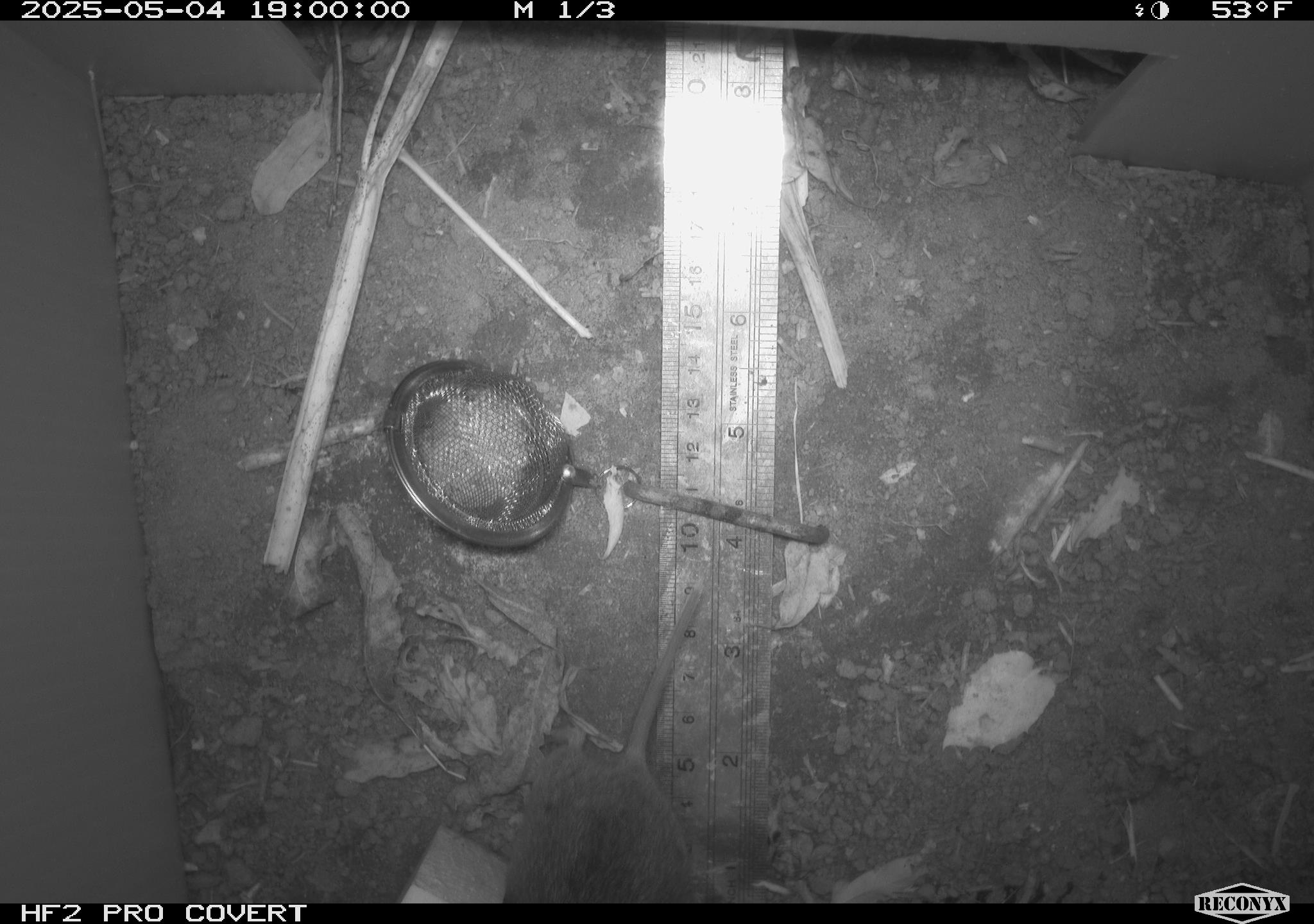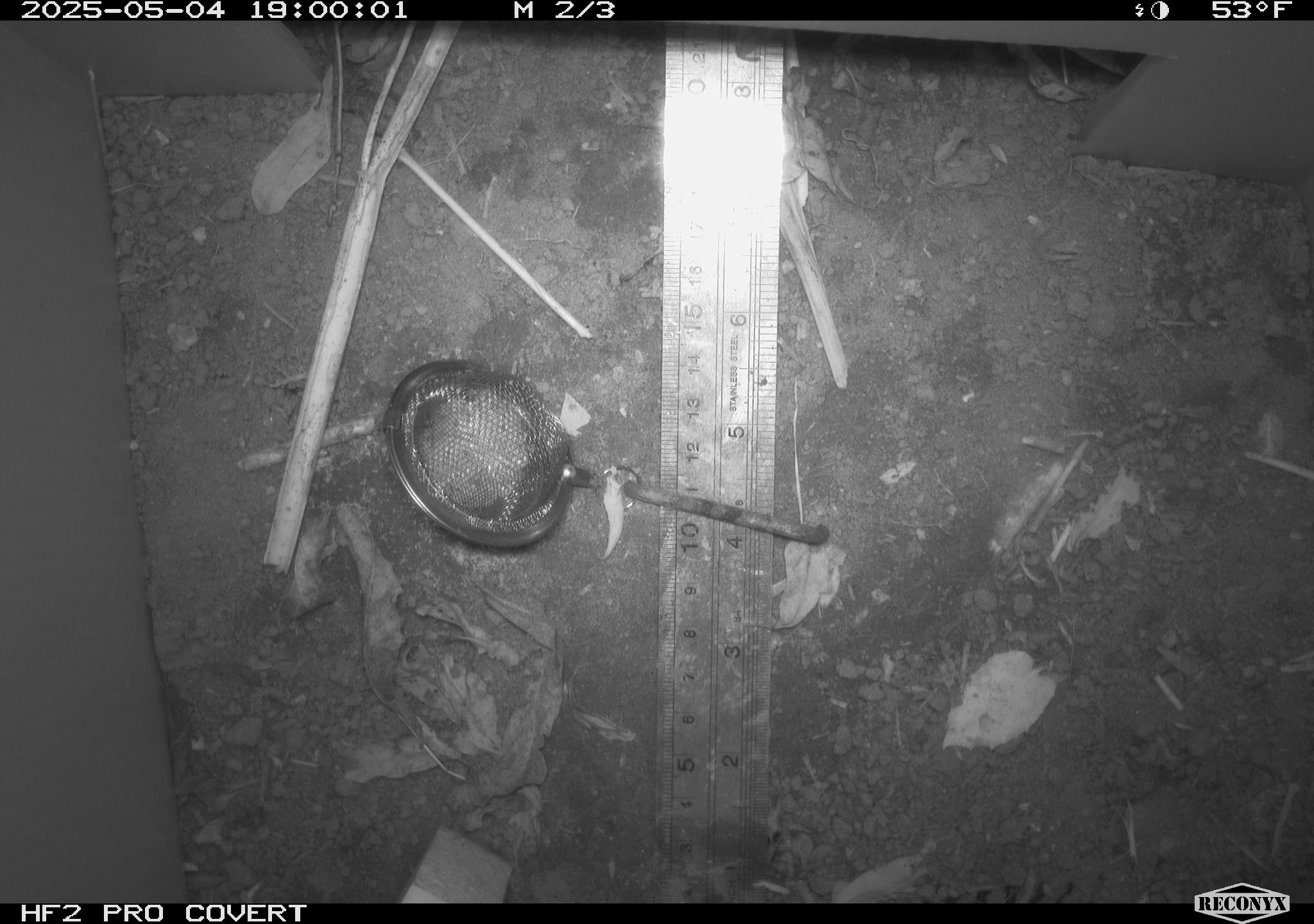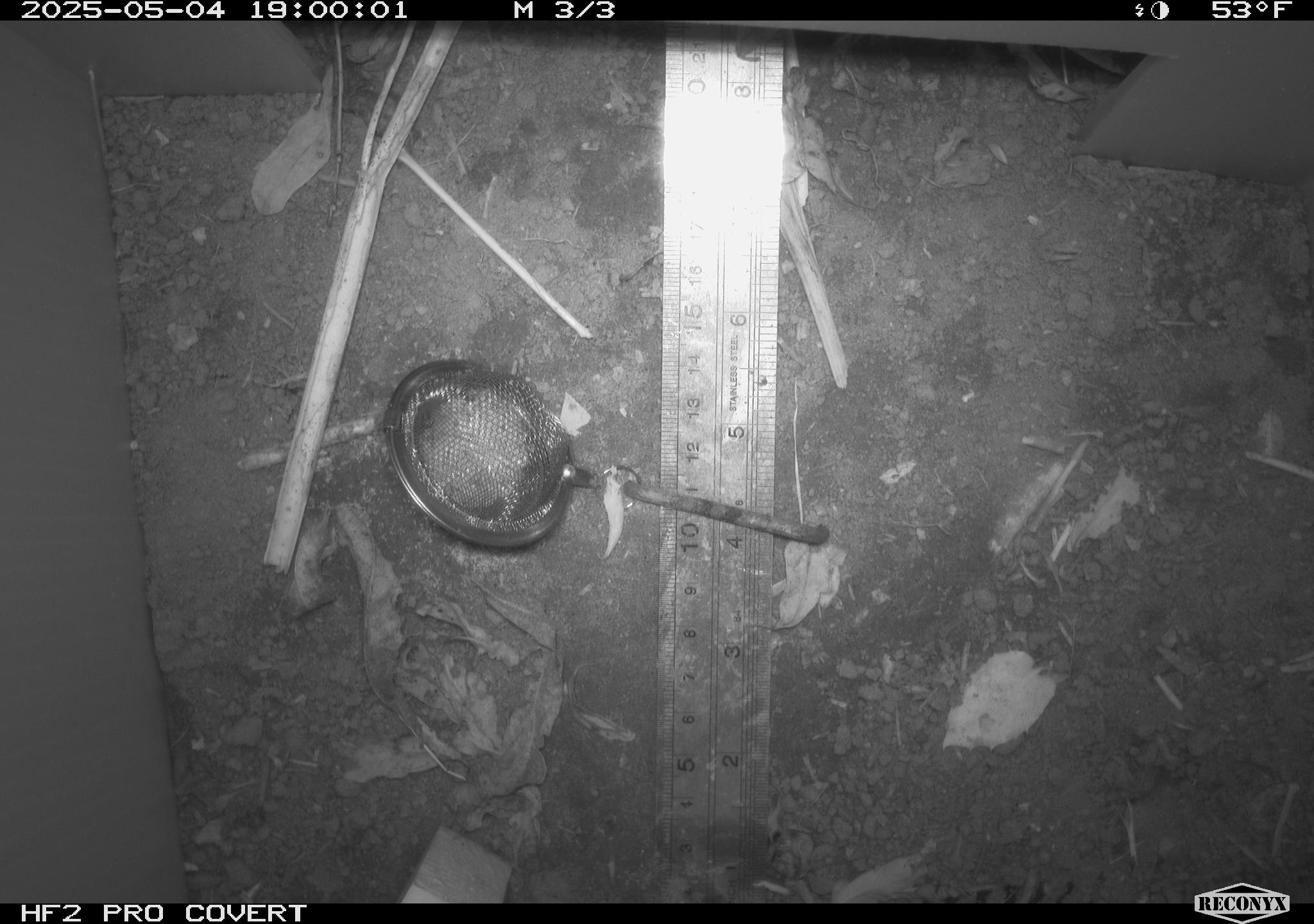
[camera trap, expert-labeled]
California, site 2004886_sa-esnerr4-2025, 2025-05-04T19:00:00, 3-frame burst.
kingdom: Animalia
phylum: Chordata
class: Mammalia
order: Rodentia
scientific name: Rodentia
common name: rodent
Rodent (Rodentia).